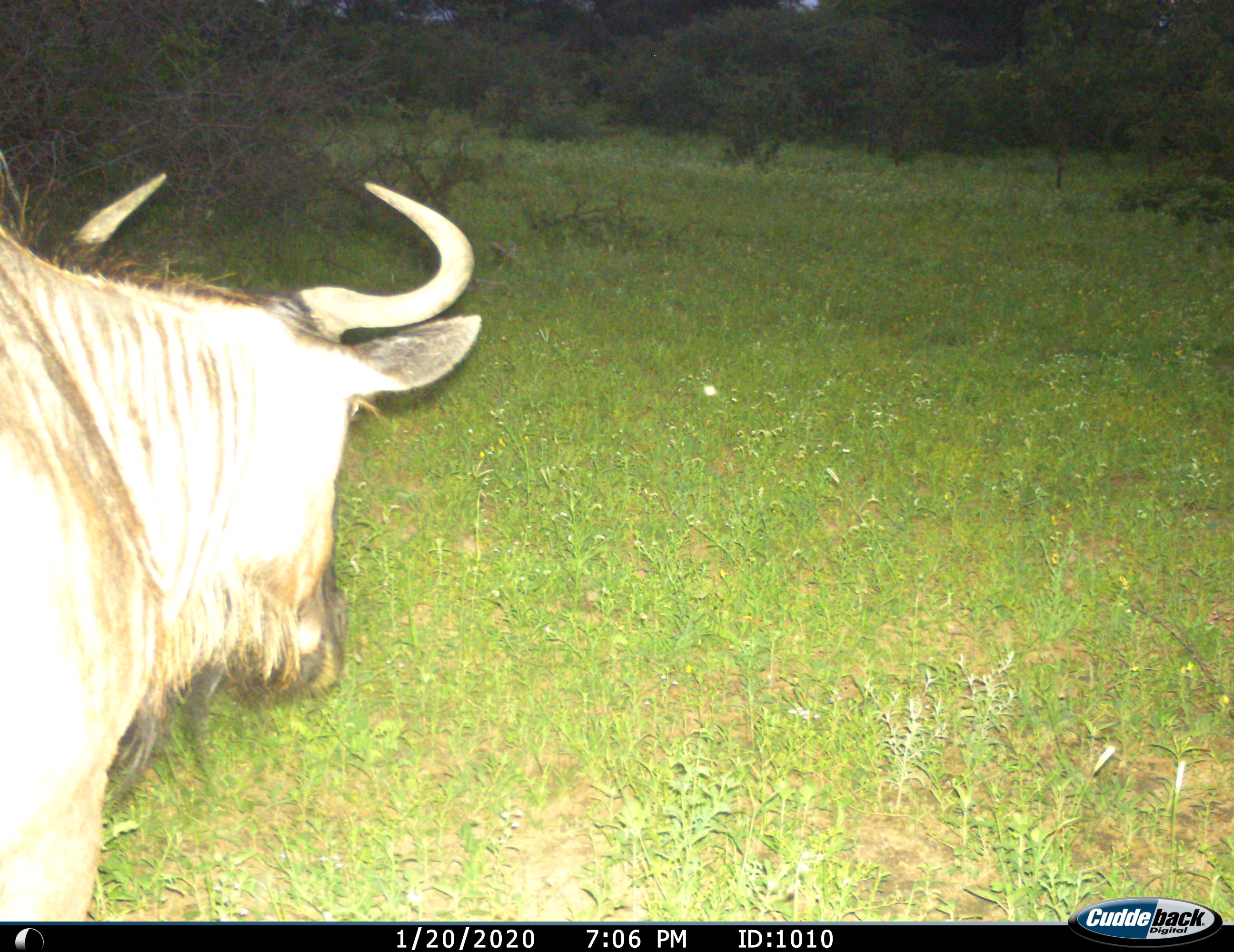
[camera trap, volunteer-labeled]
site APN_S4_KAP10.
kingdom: Animalia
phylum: Chordata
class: Mammalia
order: Artiodactyla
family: Bovidae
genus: Connochaetes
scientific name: Connochaetes taurinus taurinus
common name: blue wildebeest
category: wildebeestblue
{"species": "wildebeestblue (blue wildebeest) (Connochaetes taurinus taurinus)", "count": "1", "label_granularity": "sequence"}